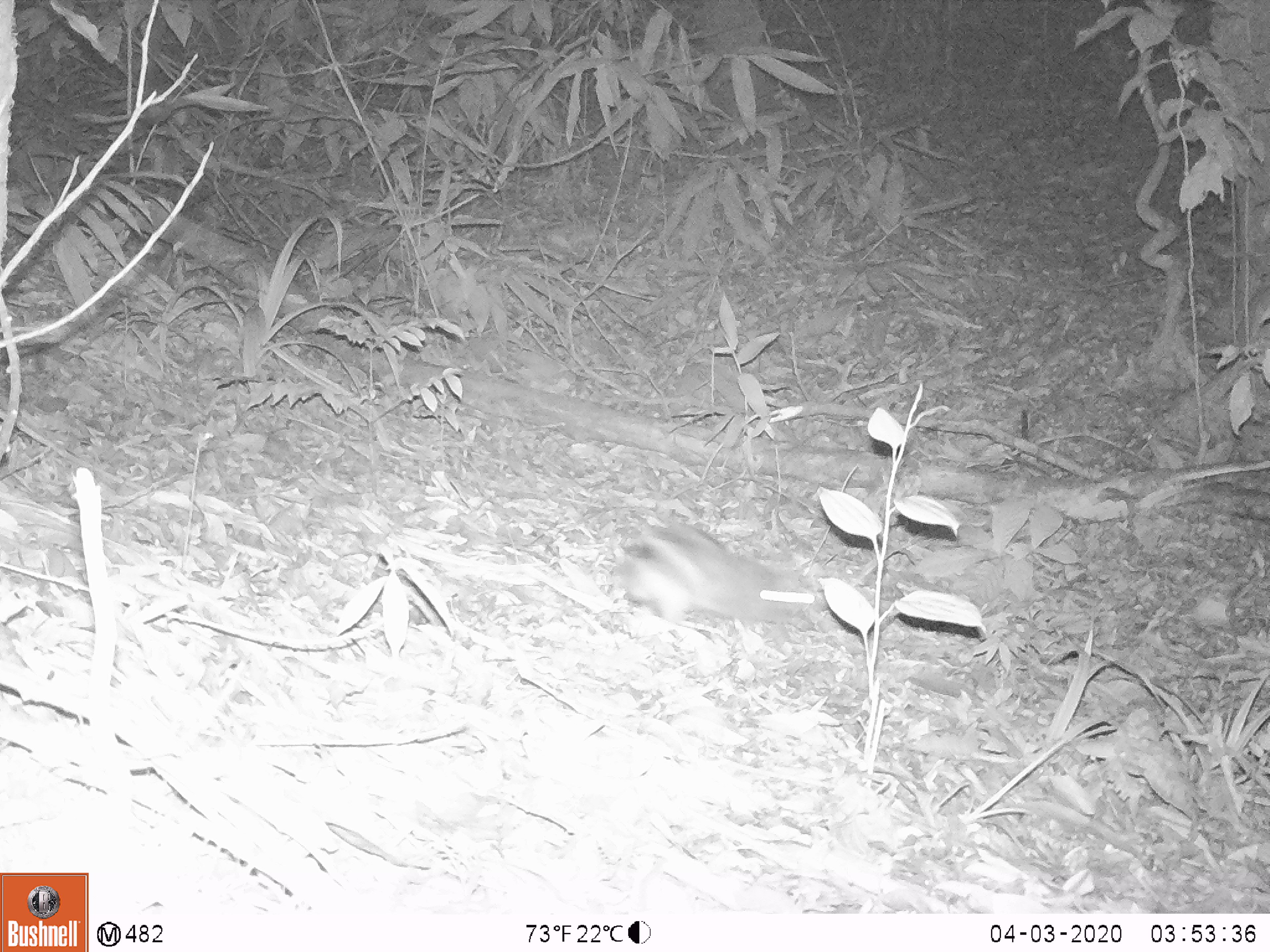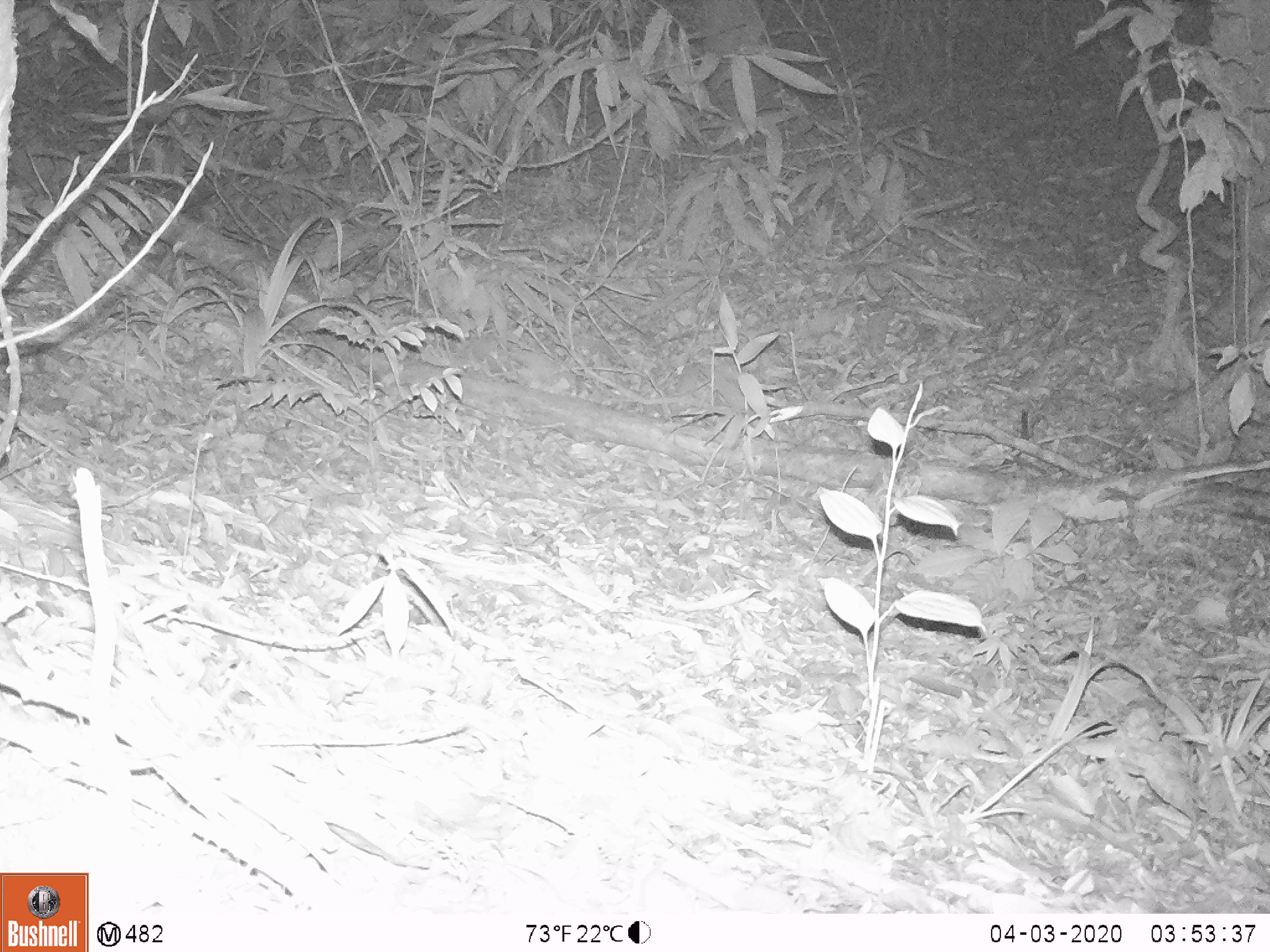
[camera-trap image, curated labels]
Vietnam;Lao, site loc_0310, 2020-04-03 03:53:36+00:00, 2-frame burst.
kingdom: Animalia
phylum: Chordata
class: Mammalia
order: Lagomorpha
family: Leporidae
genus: Nesolagus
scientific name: Nesolagus timminsi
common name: annamite striped rabbit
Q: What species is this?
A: Annamite striped rabbit (Nesolagus timminsi).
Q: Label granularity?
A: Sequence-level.